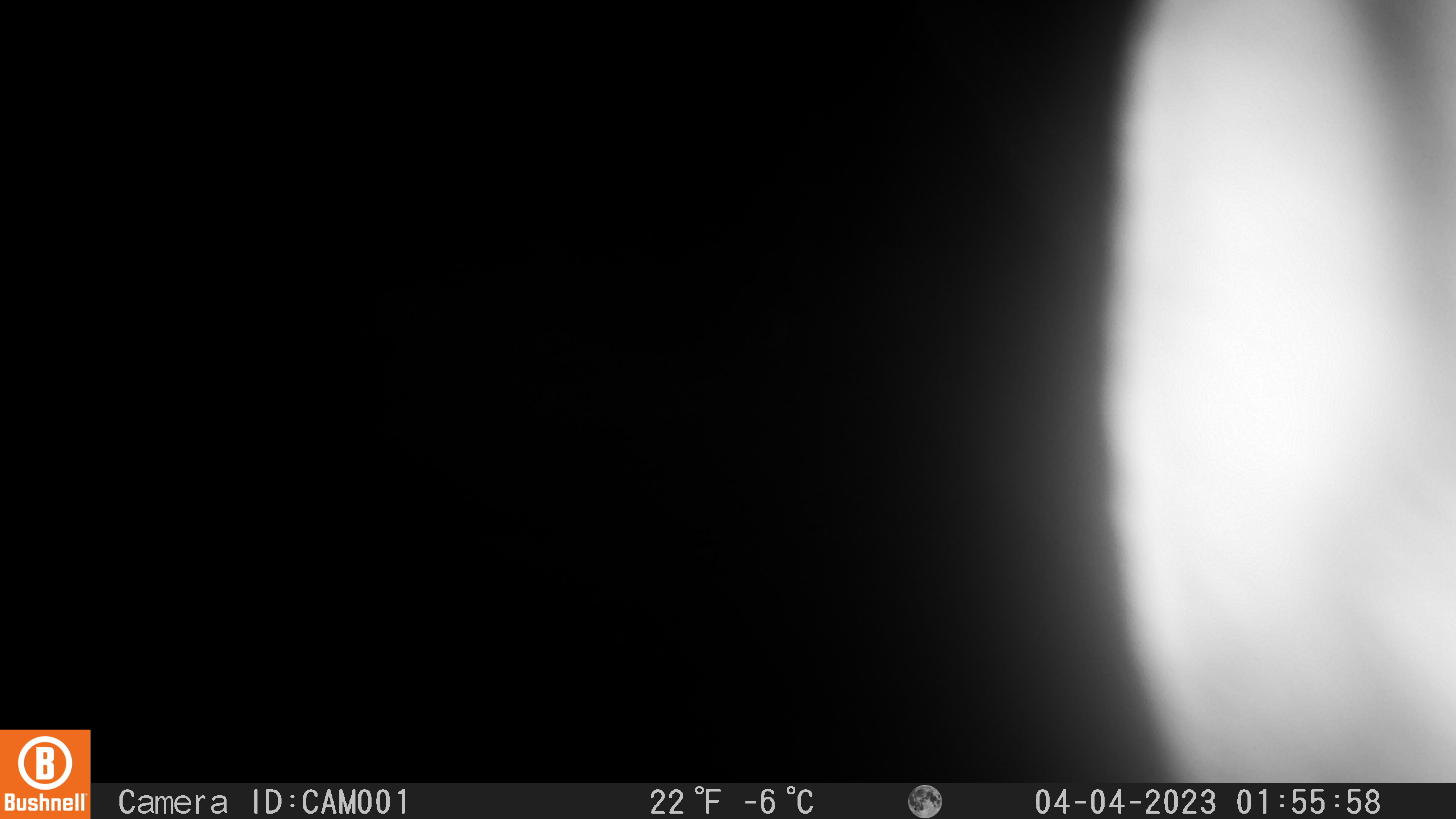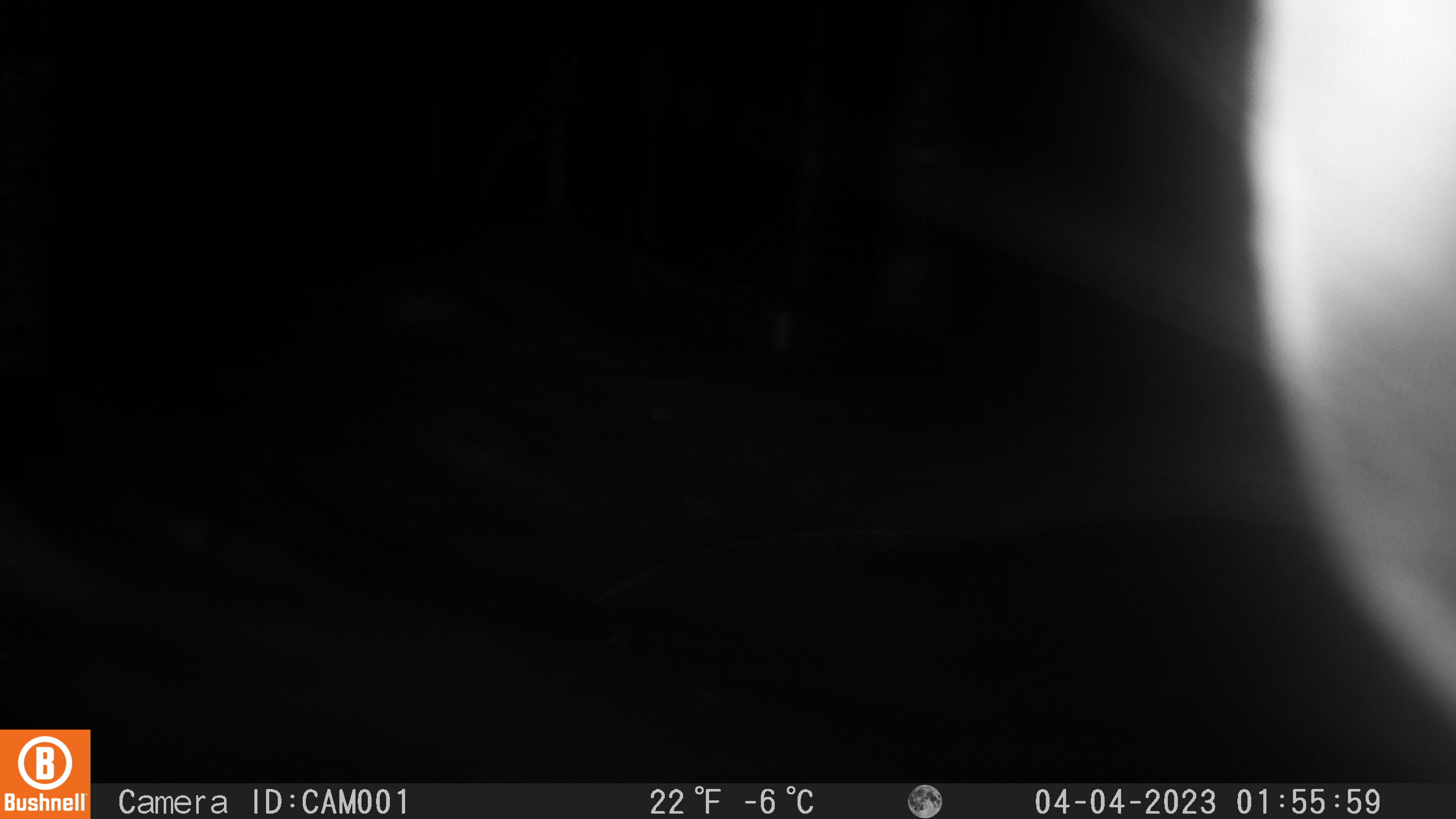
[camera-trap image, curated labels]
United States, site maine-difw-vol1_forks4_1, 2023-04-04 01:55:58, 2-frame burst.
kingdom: Animalia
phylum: Chordata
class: Mammalia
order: Lagomorpha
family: Leporidae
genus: Lepus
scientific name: Lepus americanus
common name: snowshoe hare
Snowshoe hare (Lepus americanus).